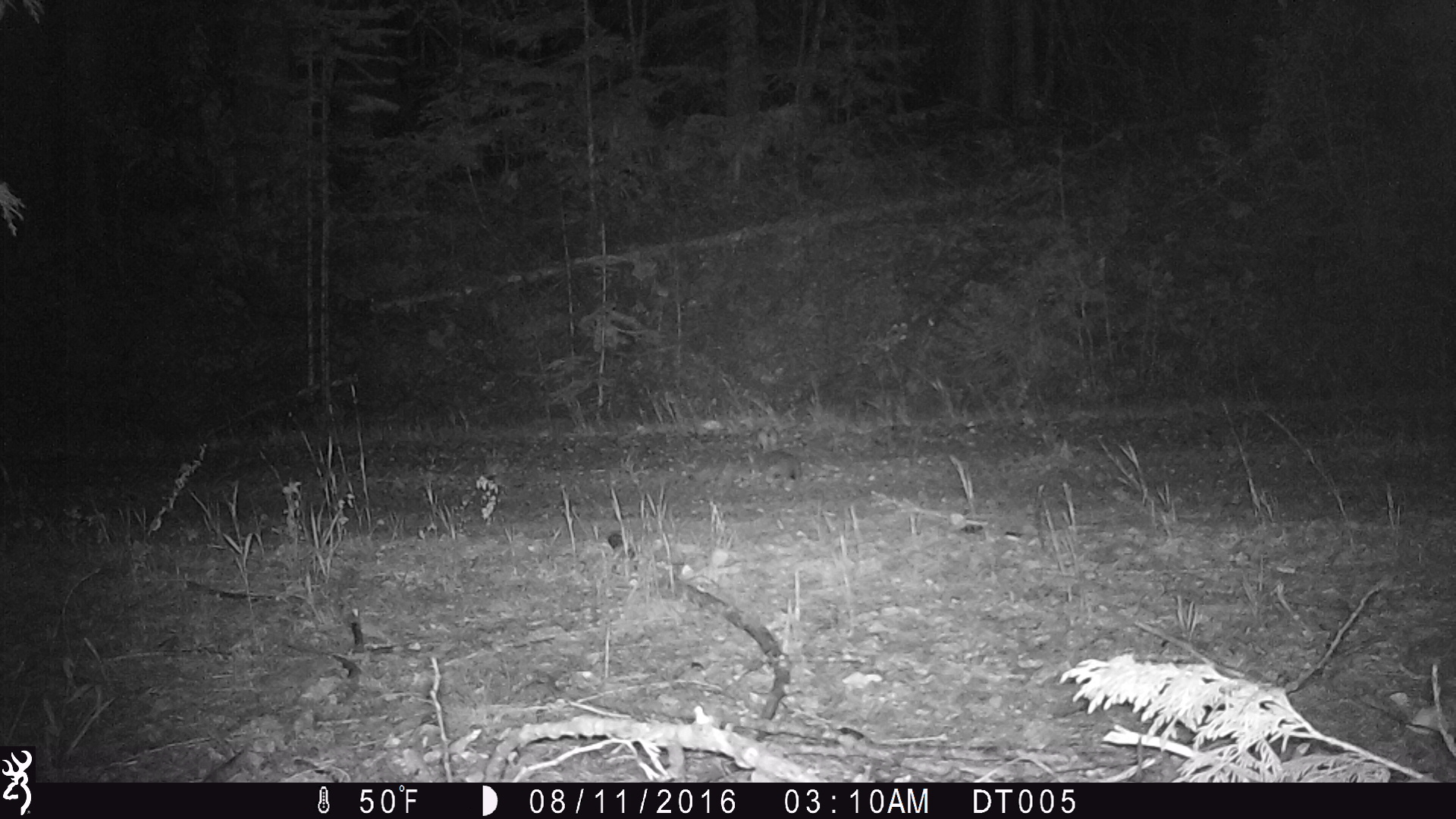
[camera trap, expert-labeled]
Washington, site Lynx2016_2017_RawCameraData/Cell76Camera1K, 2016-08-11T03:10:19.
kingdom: Animalia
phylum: Chordata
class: Mammalia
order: Lagomorpha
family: Leporidae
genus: Lepus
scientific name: Lepus americanus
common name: snowshoe hare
Lepus americanus (snowshoe hare). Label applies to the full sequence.